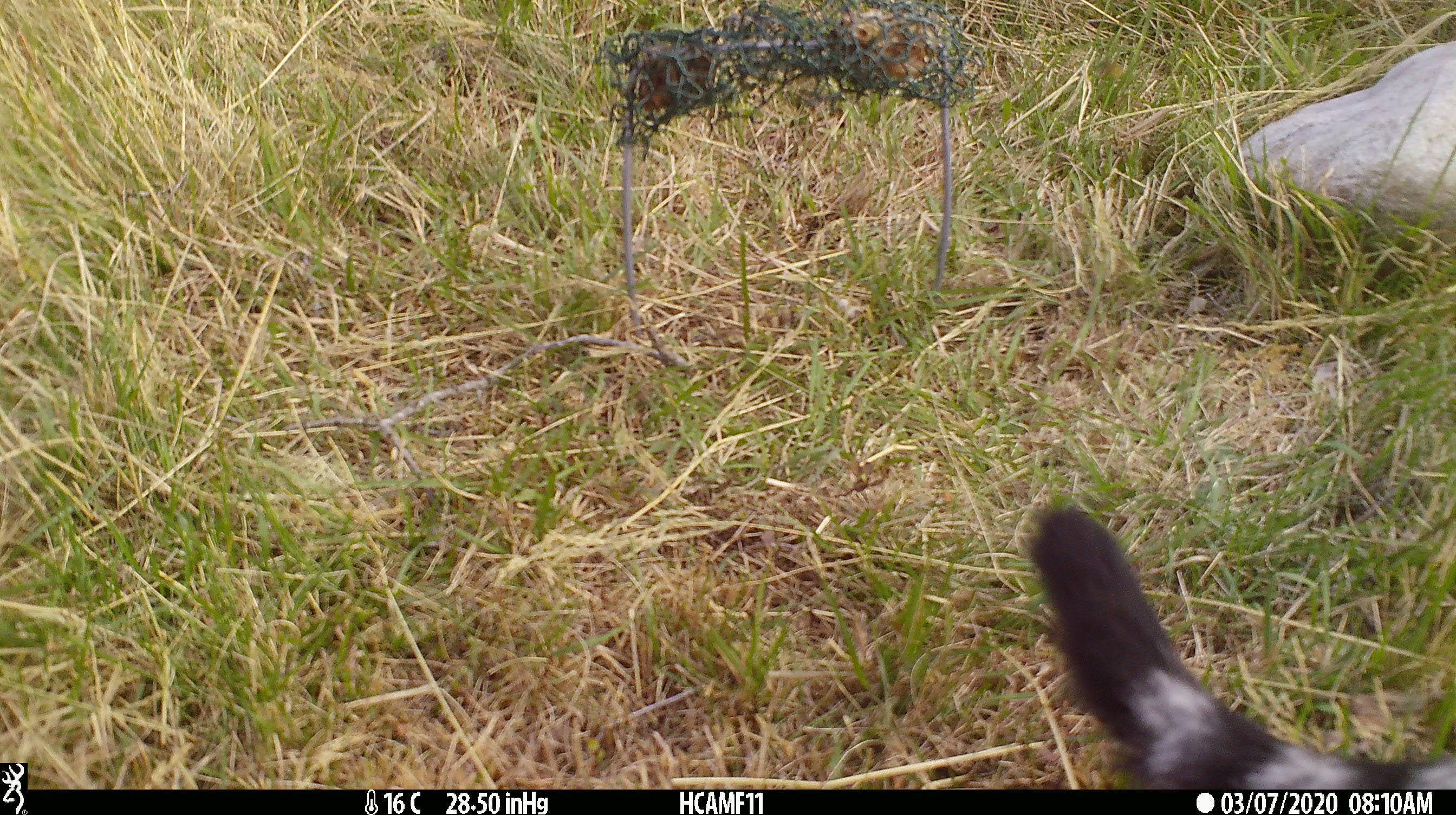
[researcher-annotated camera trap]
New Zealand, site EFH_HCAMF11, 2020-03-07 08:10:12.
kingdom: Animalia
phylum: Chordata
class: Mammalia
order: Carnivora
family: Felidae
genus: Felis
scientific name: Felis catus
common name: domestic cat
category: cat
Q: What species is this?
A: Cat (domestic cat) (Felis catus).